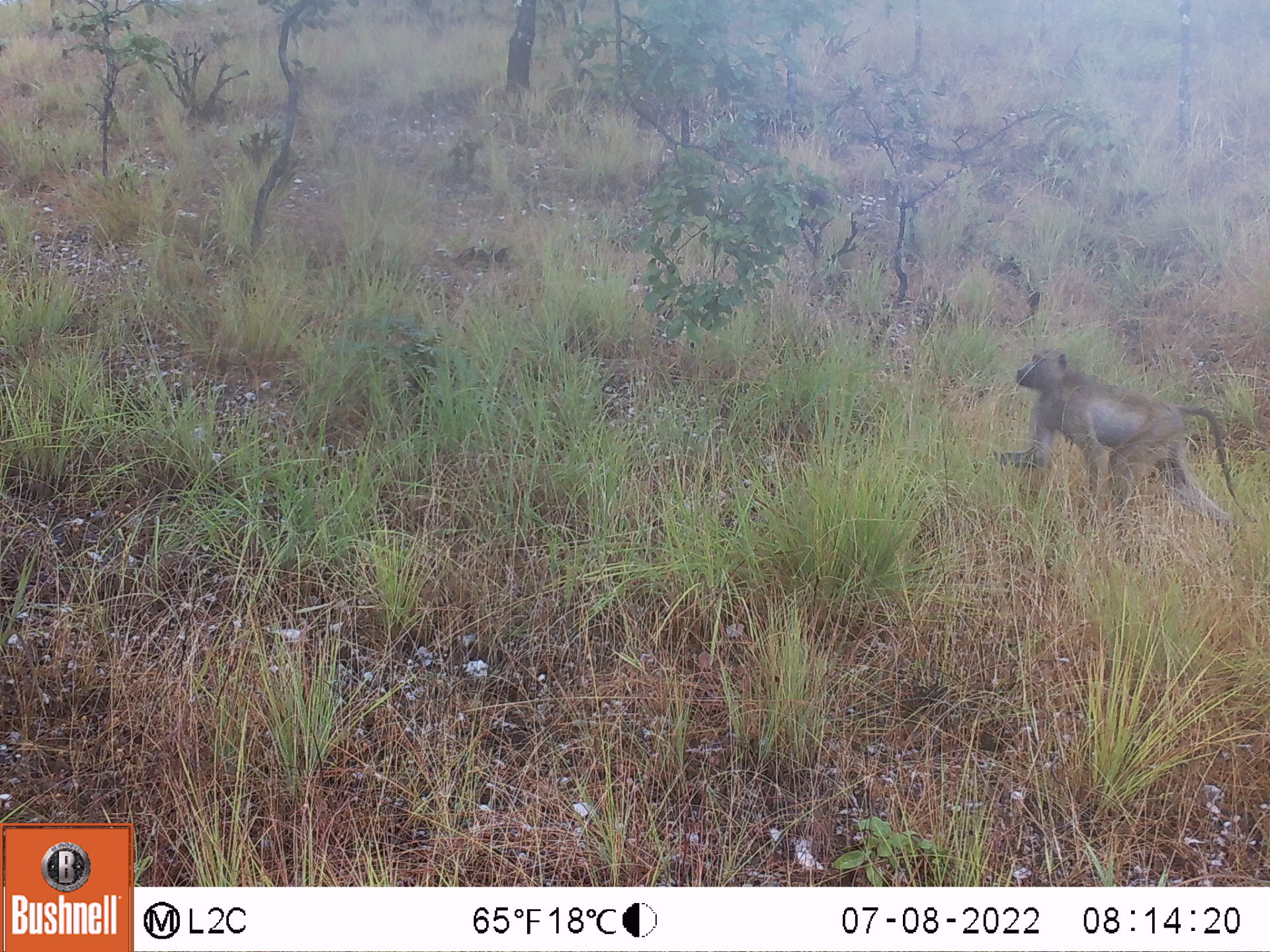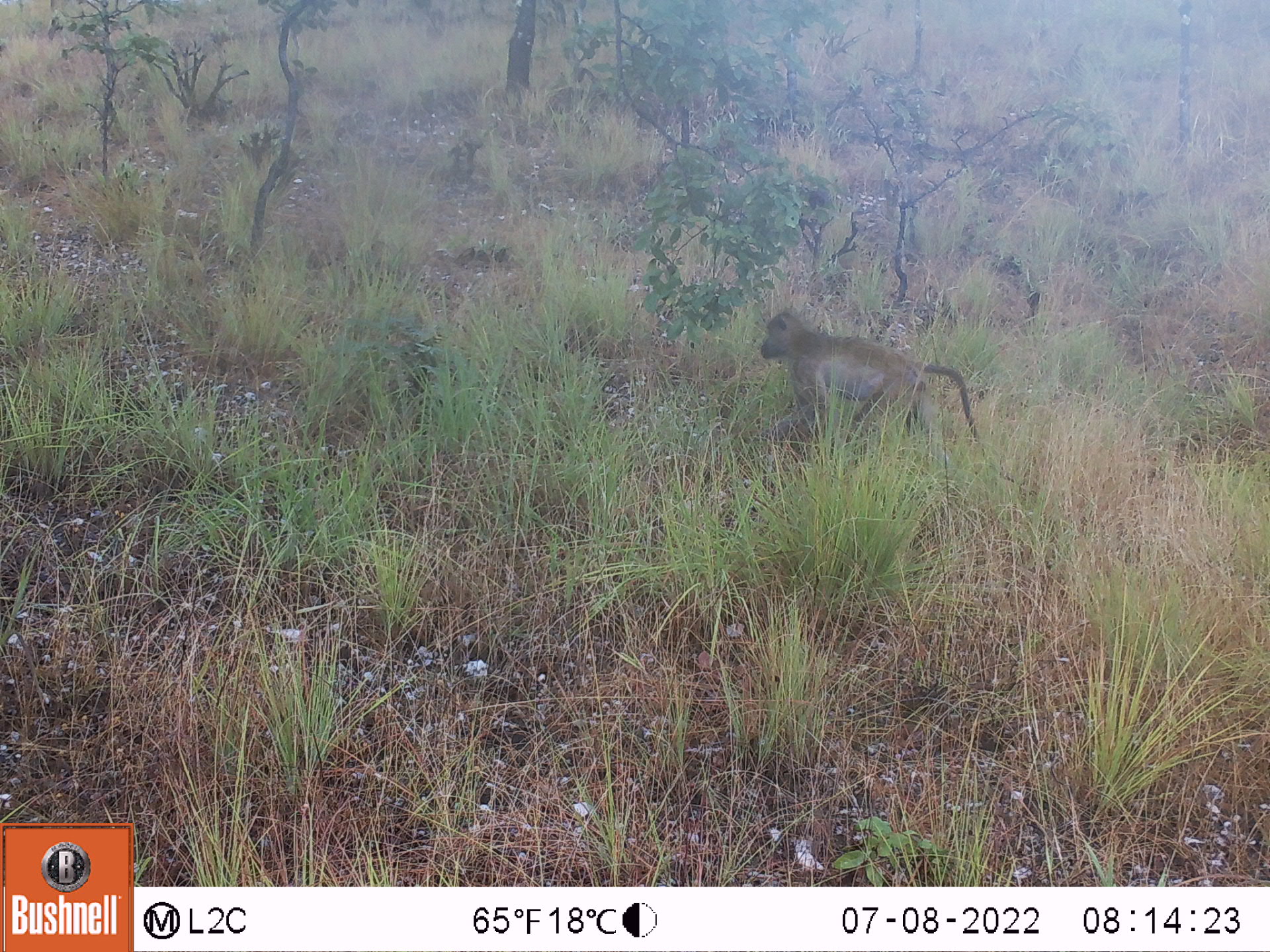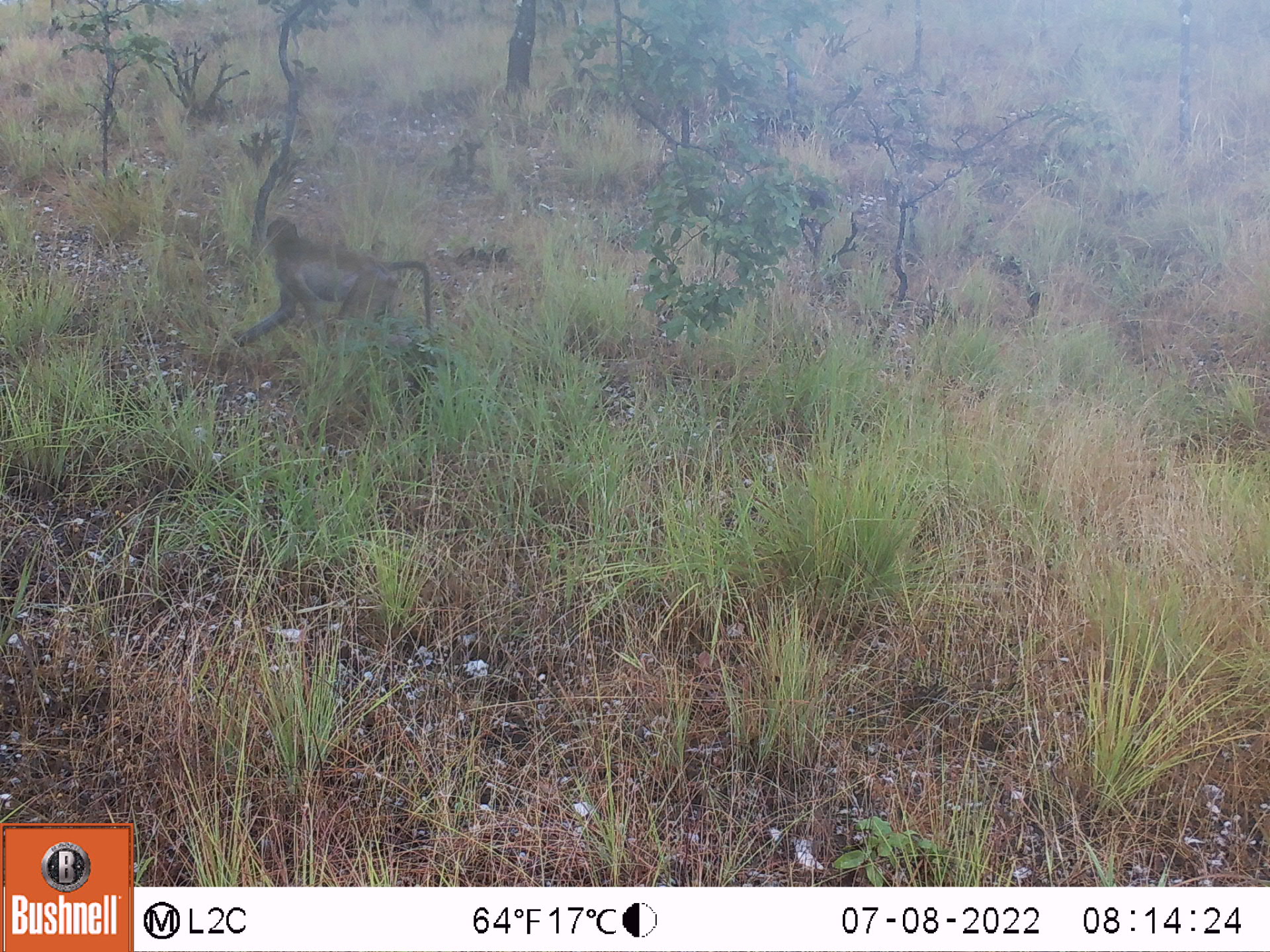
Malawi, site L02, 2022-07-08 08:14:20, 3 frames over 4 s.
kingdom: Animalia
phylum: Chordata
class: Mammalia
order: Primates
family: Cercopithecidae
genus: Papio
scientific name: Papio cynocephalus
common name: yellow baboon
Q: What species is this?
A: Yellow baboon (Papio cynocephalus).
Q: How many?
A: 1.